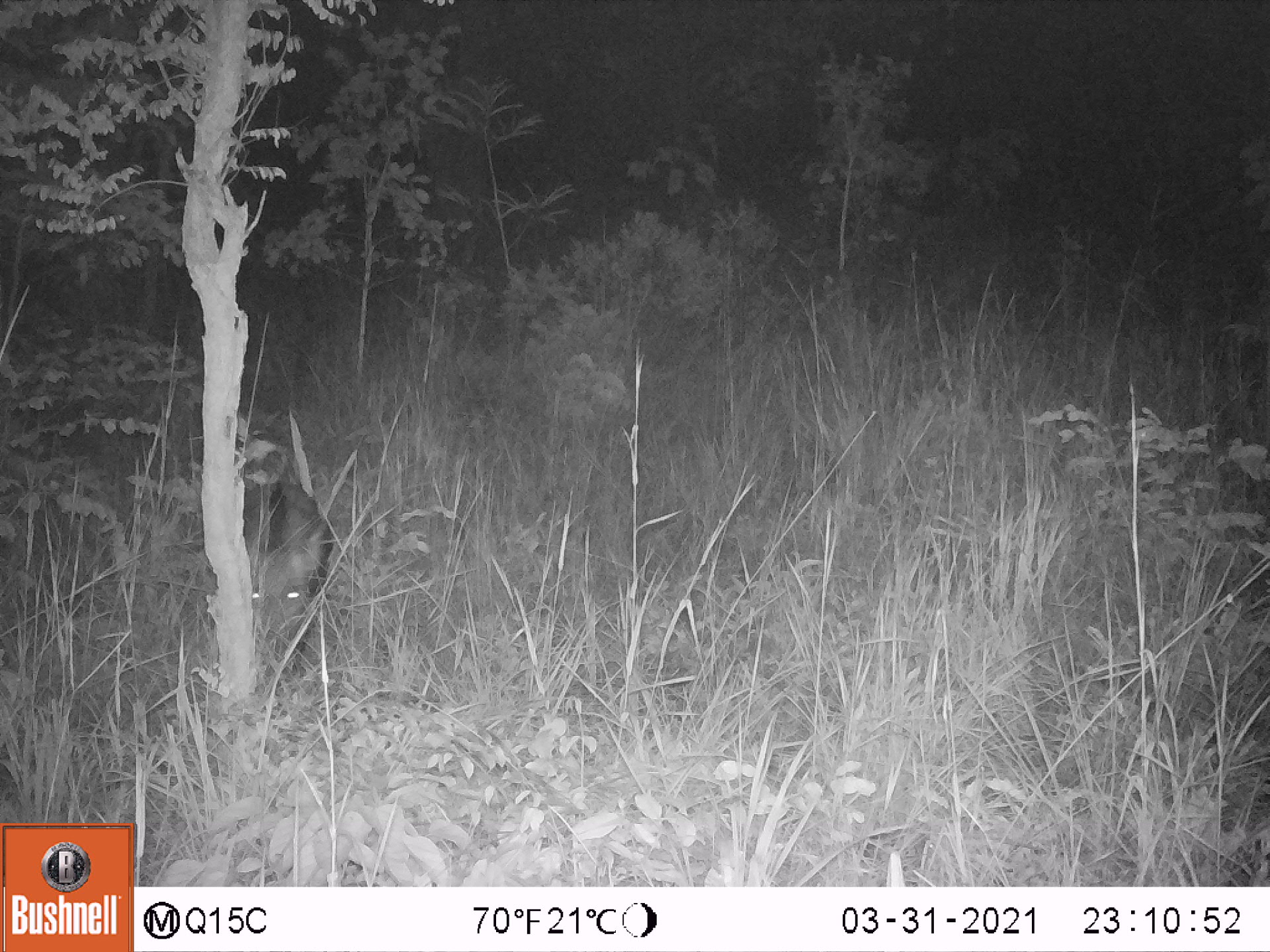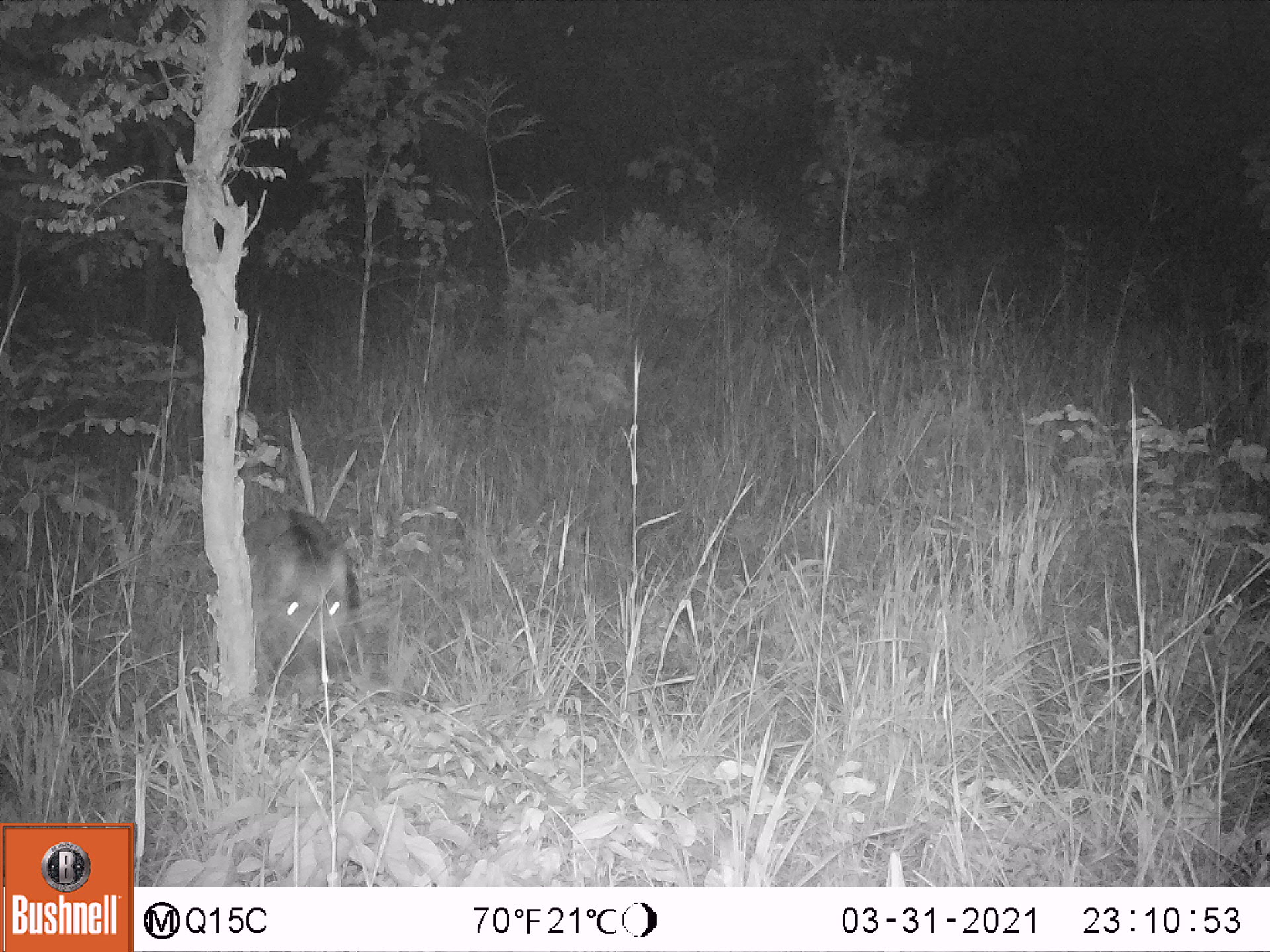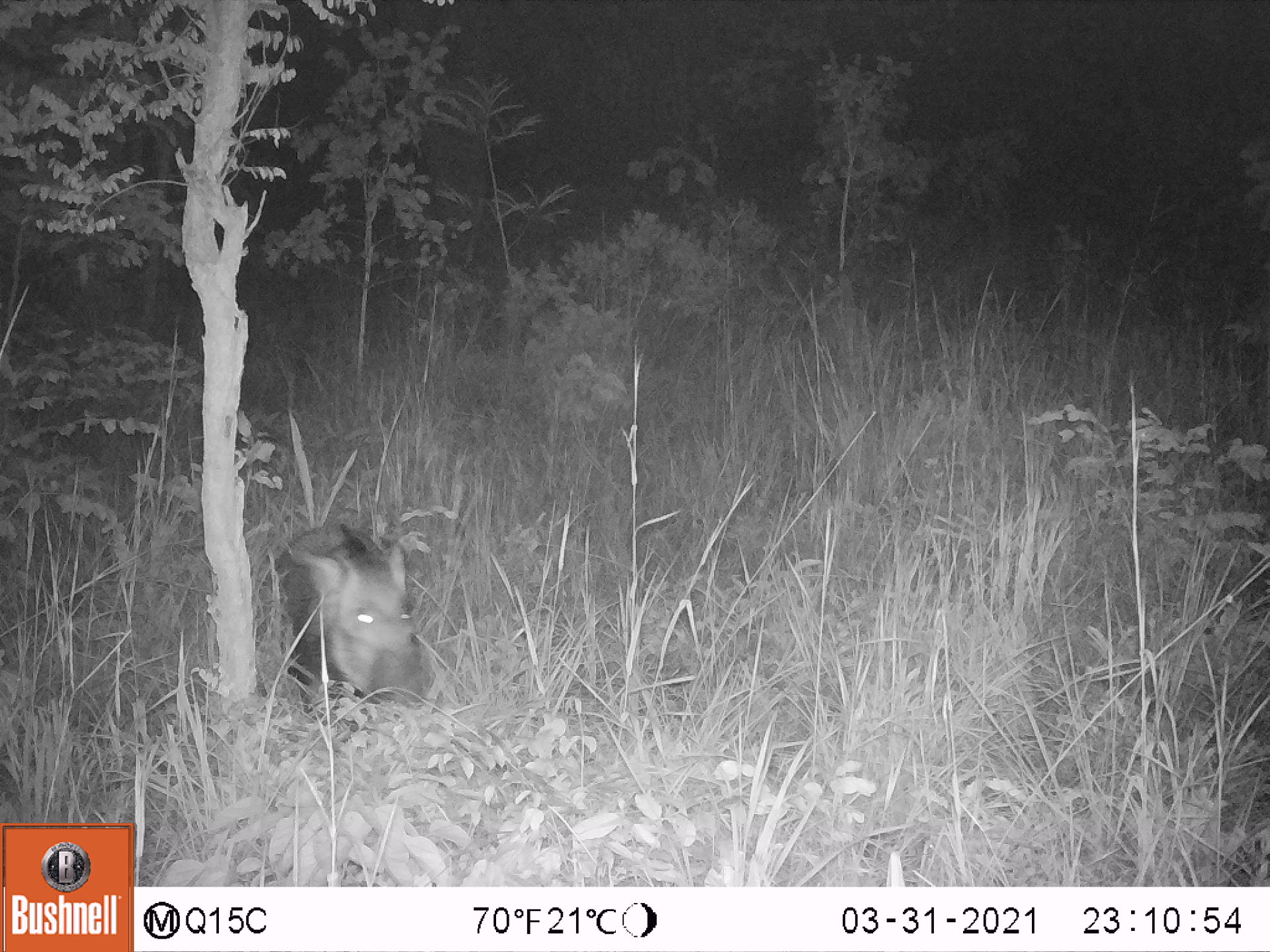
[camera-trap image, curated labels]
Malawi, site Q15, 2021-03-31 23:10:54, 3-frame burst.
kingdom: Animalia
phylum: Chordata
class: Mammalia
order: Artiodactyla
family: Suidae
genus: Potamochoerus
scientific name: Potamochoerus larvatus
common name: bushpig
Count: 1.